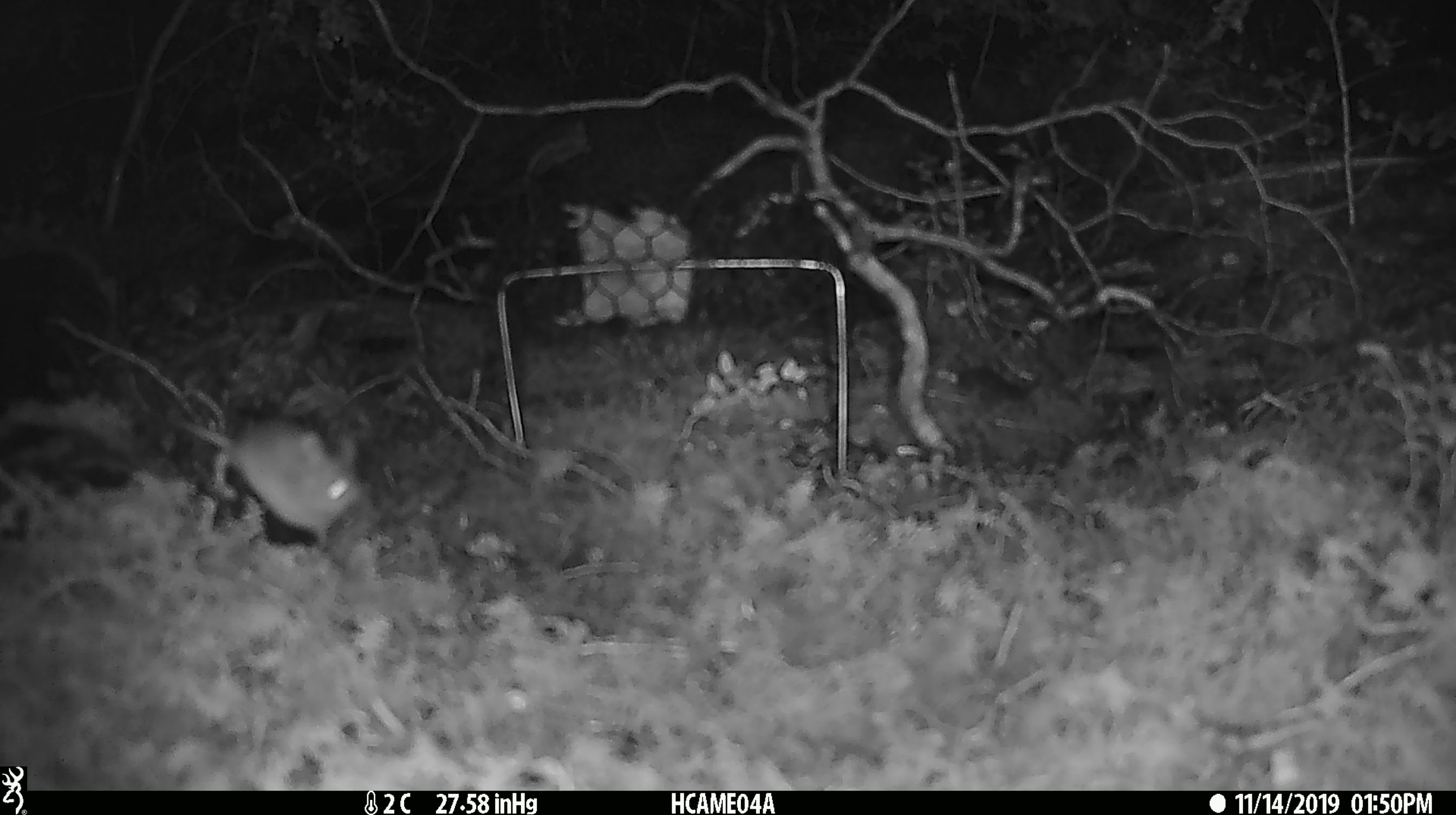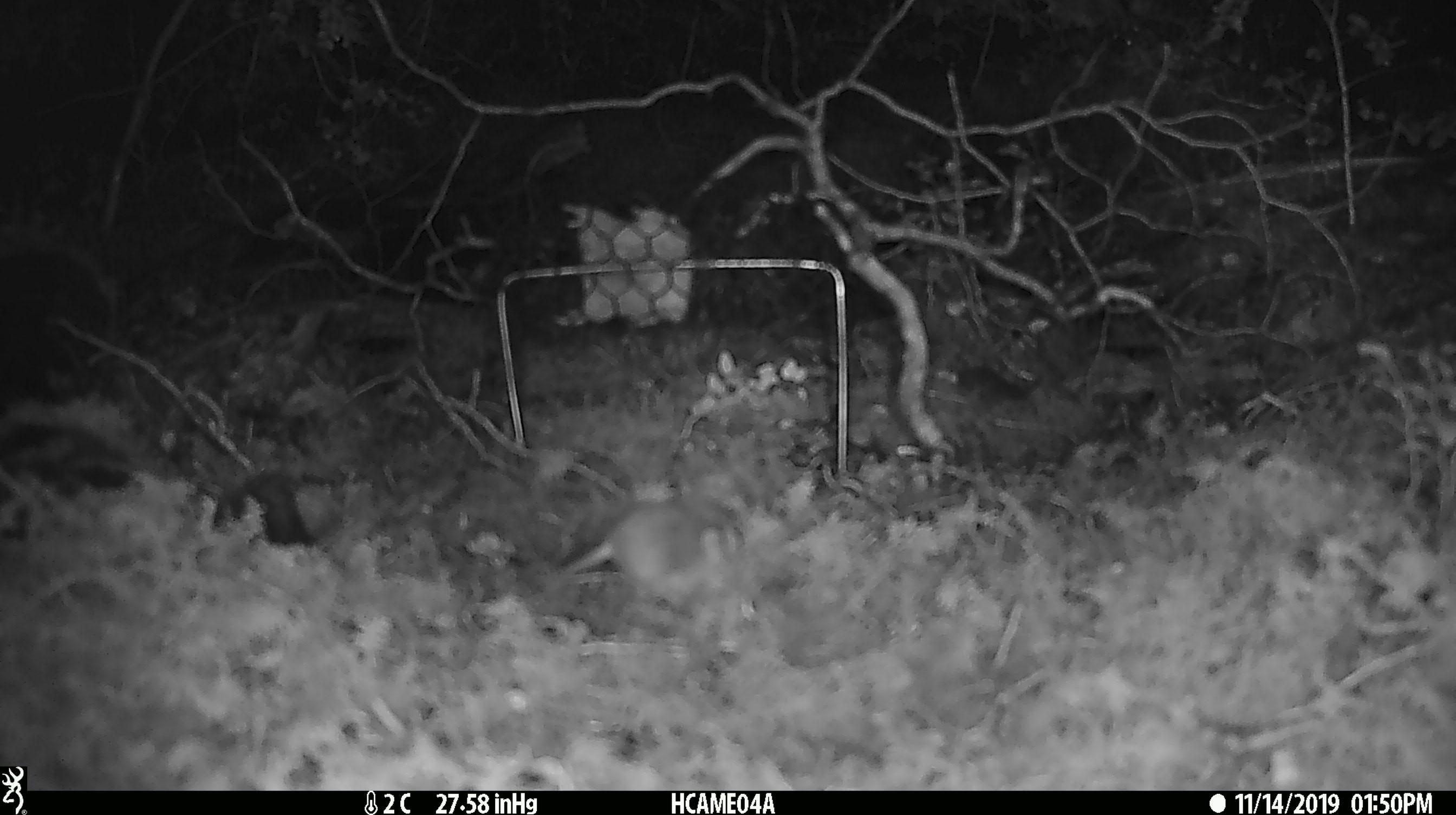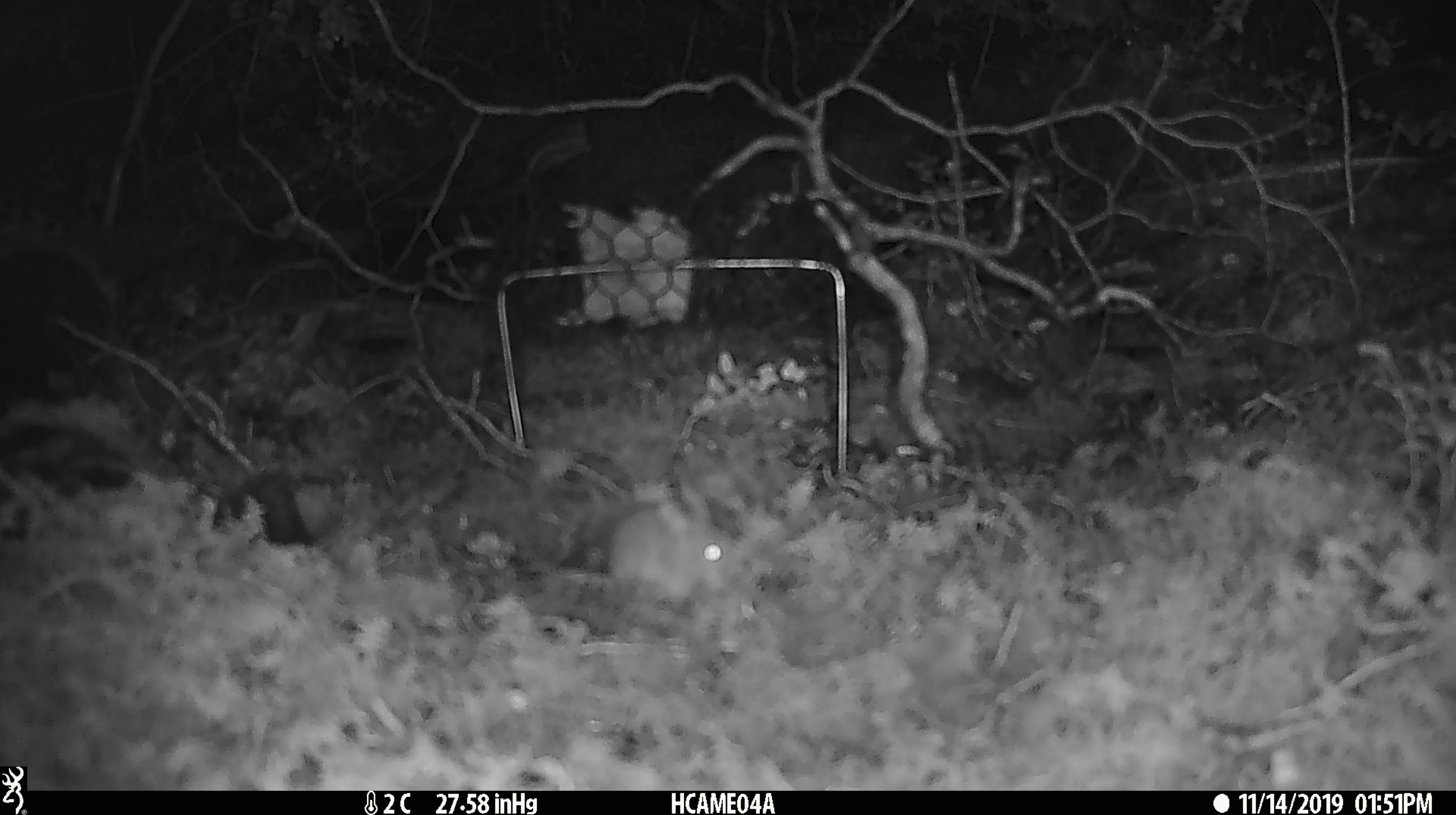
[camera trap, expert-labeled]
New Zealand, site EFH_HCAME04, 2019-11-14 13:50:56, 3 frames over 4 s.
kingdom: Animalia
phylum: Chordata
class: Mammalia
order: Rodentia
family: Muridae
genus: Mus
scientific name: Mus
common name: mouse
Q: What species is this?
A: Mouse (Mus).